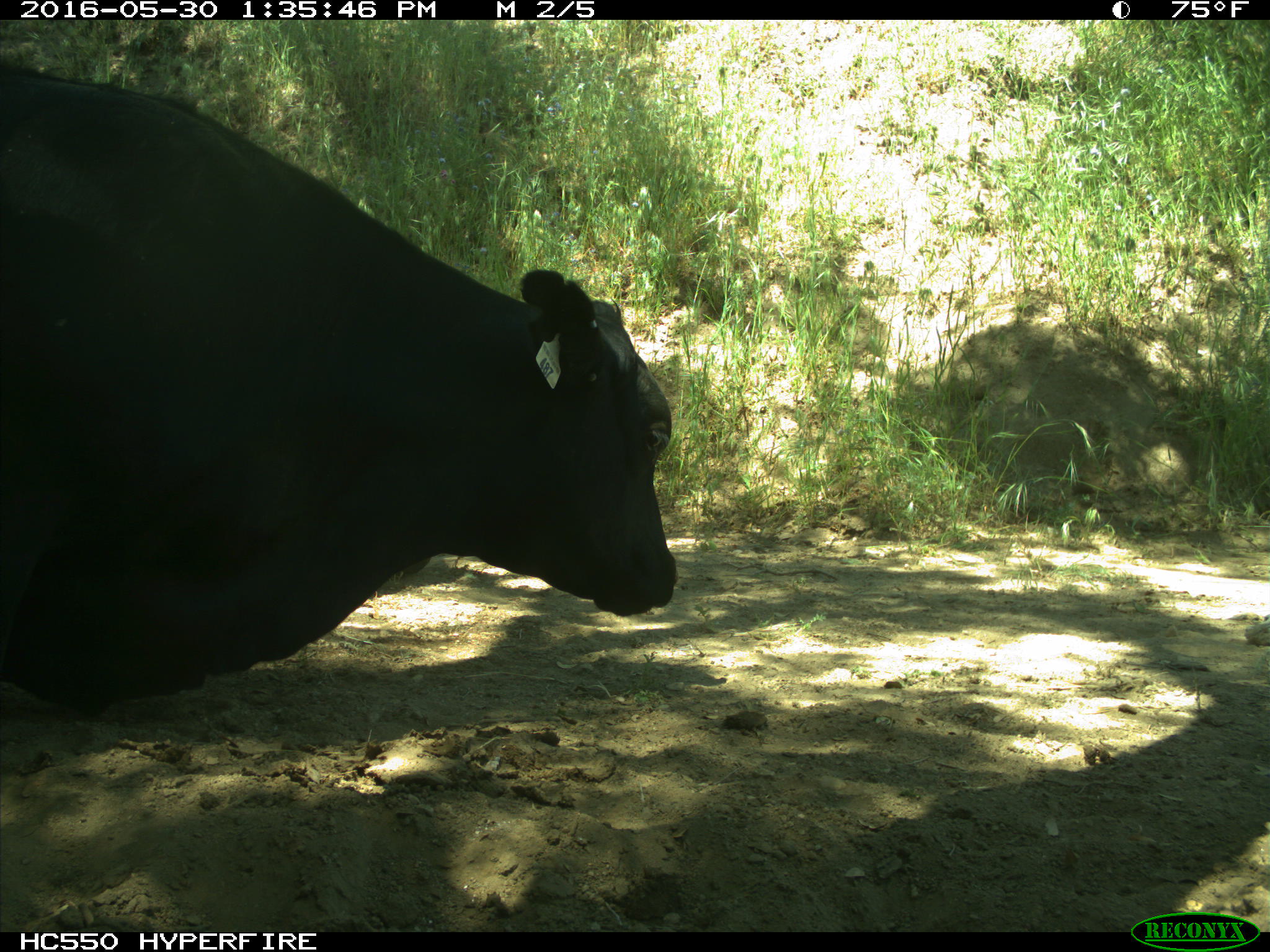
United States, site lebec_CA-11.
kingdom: Animalia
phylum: Chordata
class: Mammalia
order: Artiodactyla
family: Bovidae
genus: Bos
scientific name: Bos taurus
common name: domestic cow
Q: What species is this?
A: Bos taurus (domestic cow).